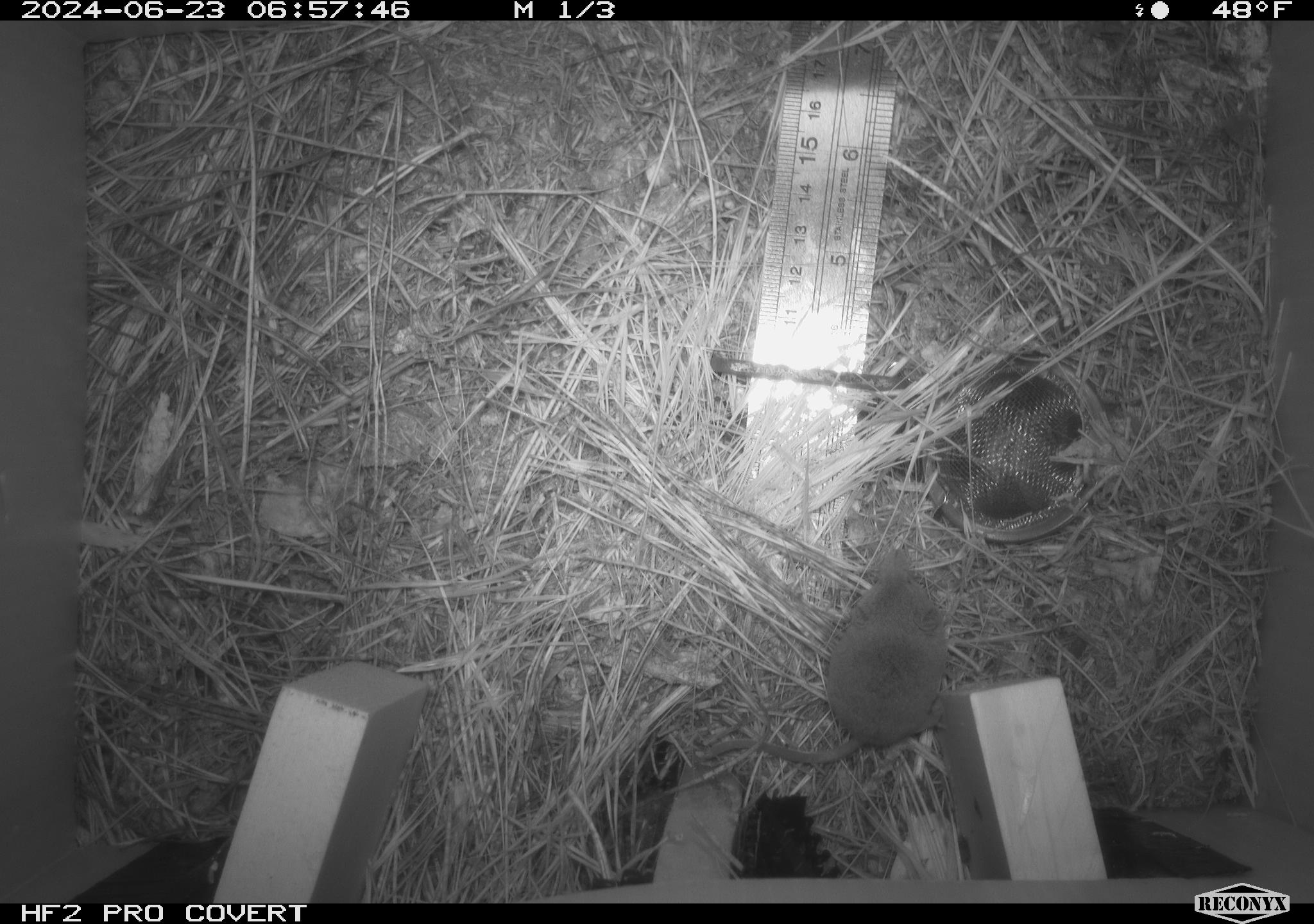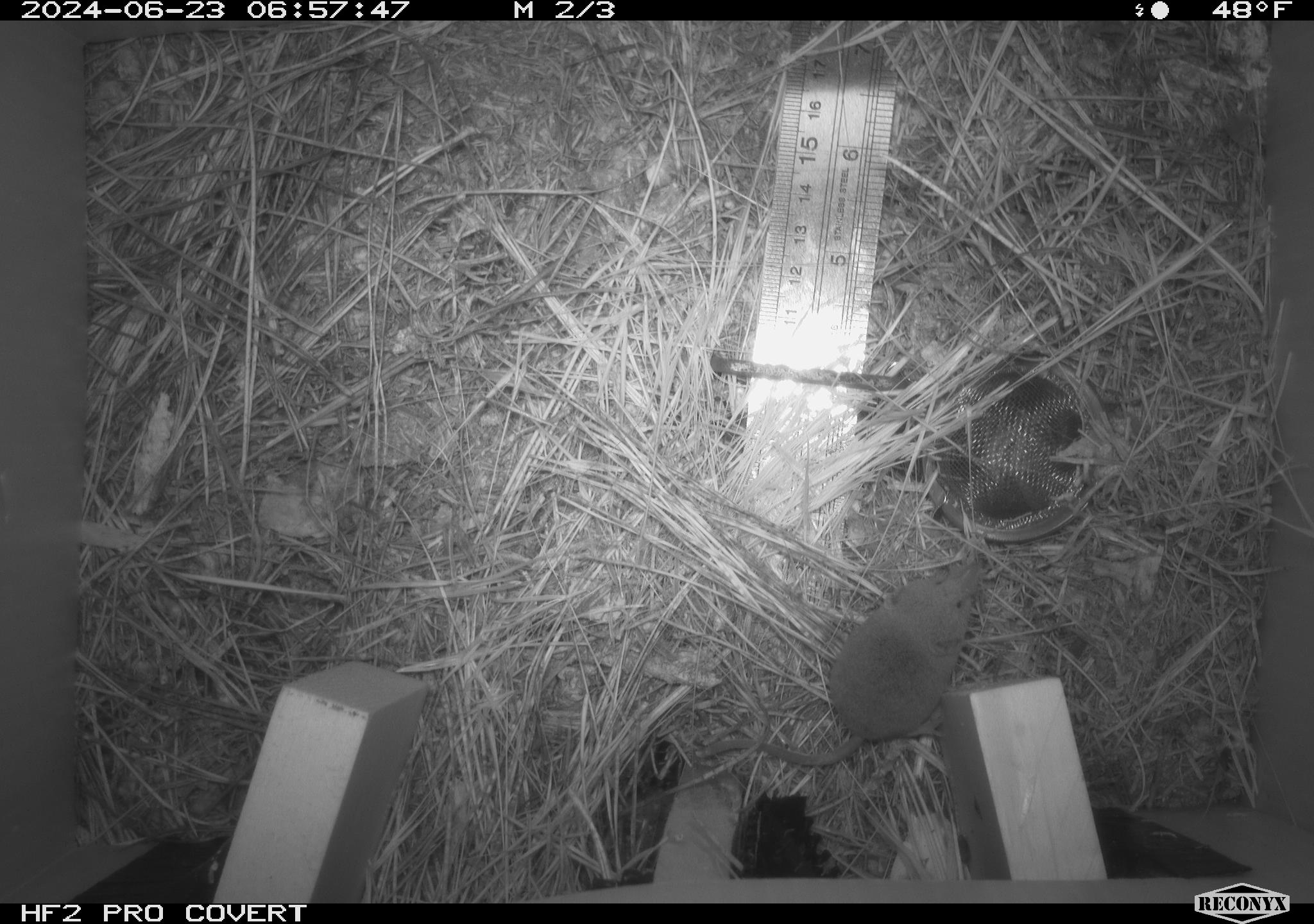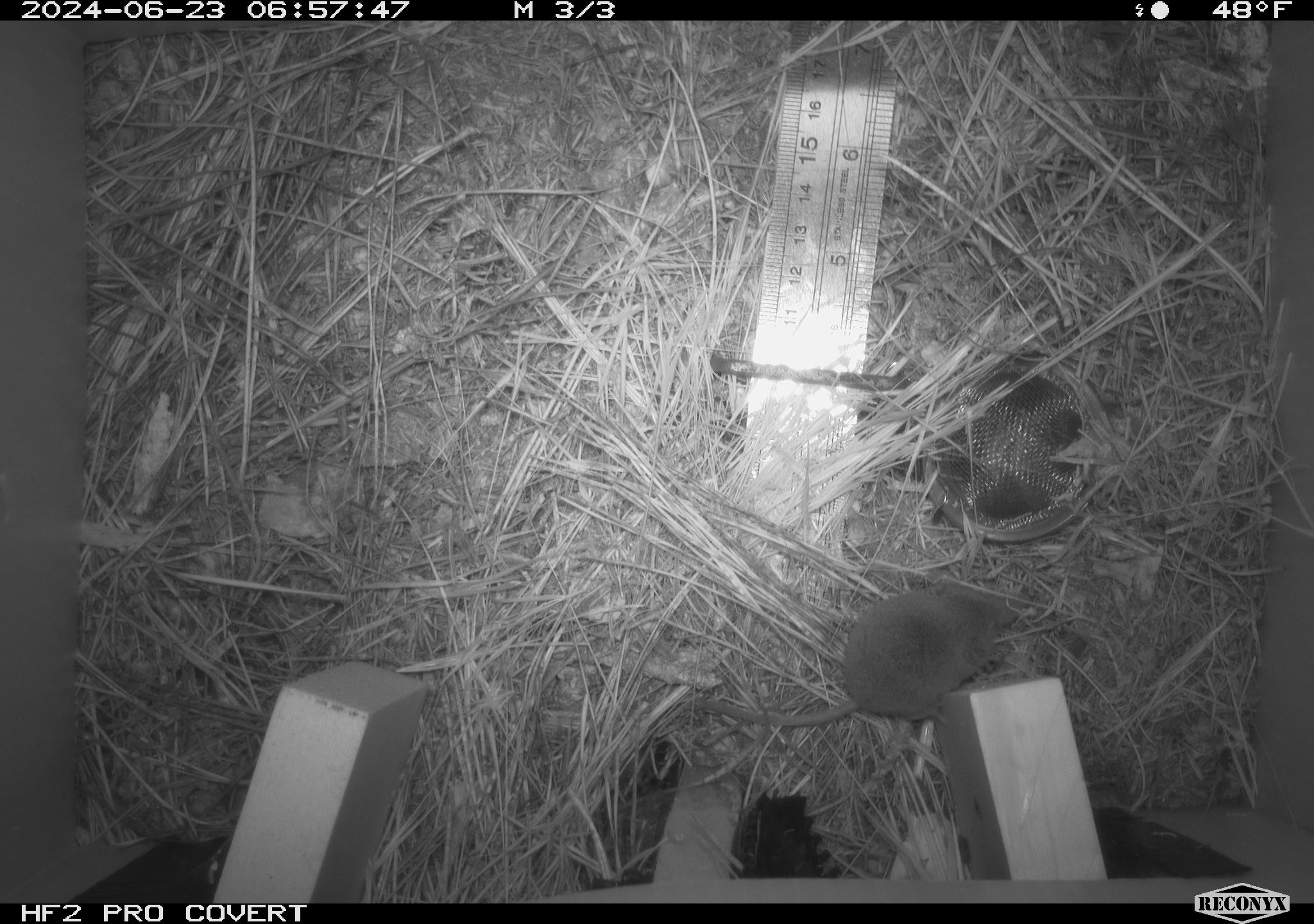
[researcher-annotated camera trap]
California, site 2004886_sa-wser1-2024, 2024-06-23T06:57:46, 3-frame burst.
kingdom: Animalia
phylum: Chordata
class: Mammalia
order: Eulipotyphla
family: Soricidae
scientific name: Soricidae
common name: shrews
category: soricidae family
Soricidae family (shrews) (Soricidae).